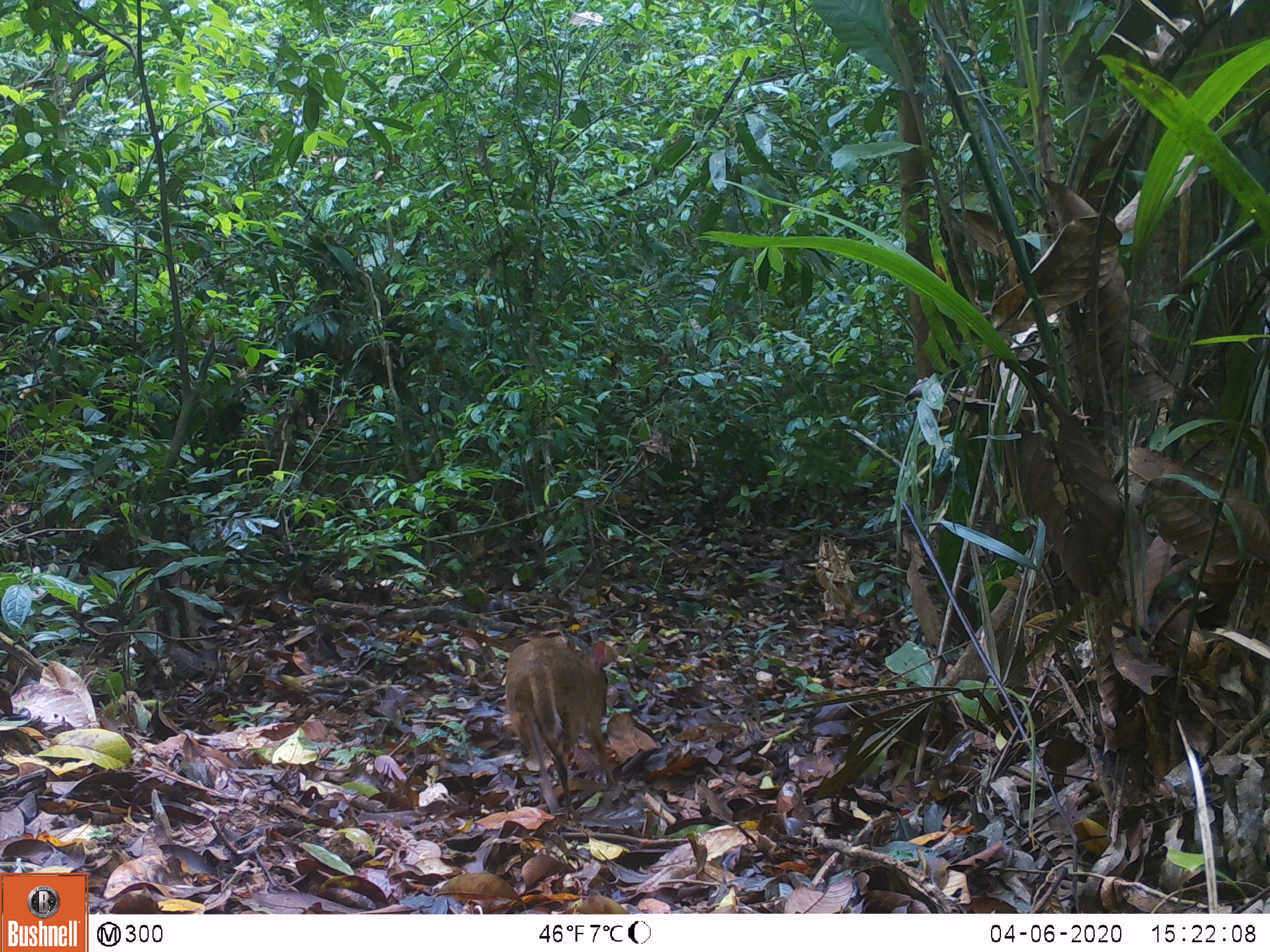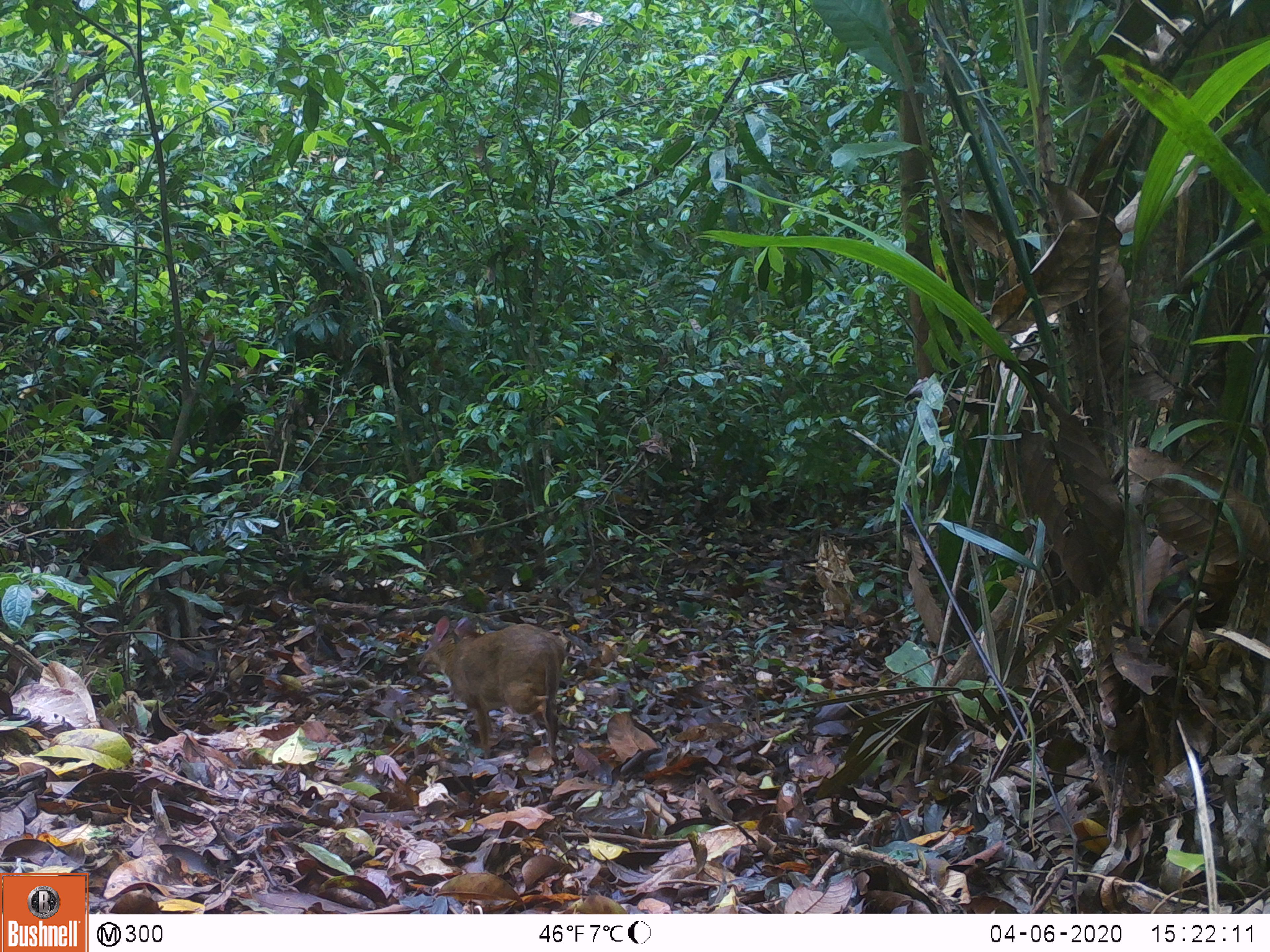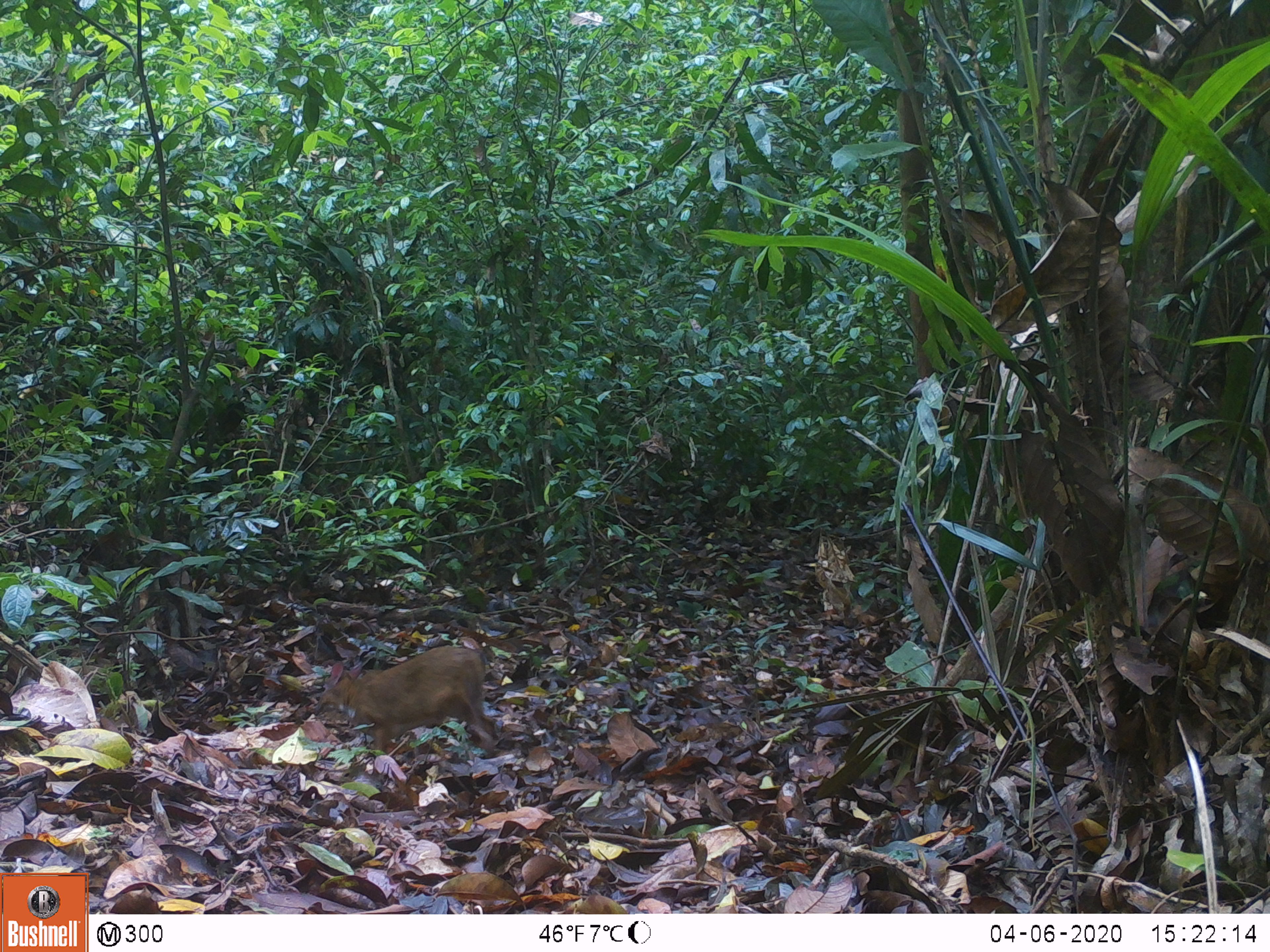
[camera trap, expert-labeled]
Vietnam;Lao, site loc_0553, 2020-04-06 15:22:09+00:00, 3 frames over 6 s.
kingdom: Animalia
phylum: Chordata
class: Mammalia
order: Artiodactyla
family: Tragulidae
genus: Moschiola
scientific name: Moschiola meminna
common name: chevrotain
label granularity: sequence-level